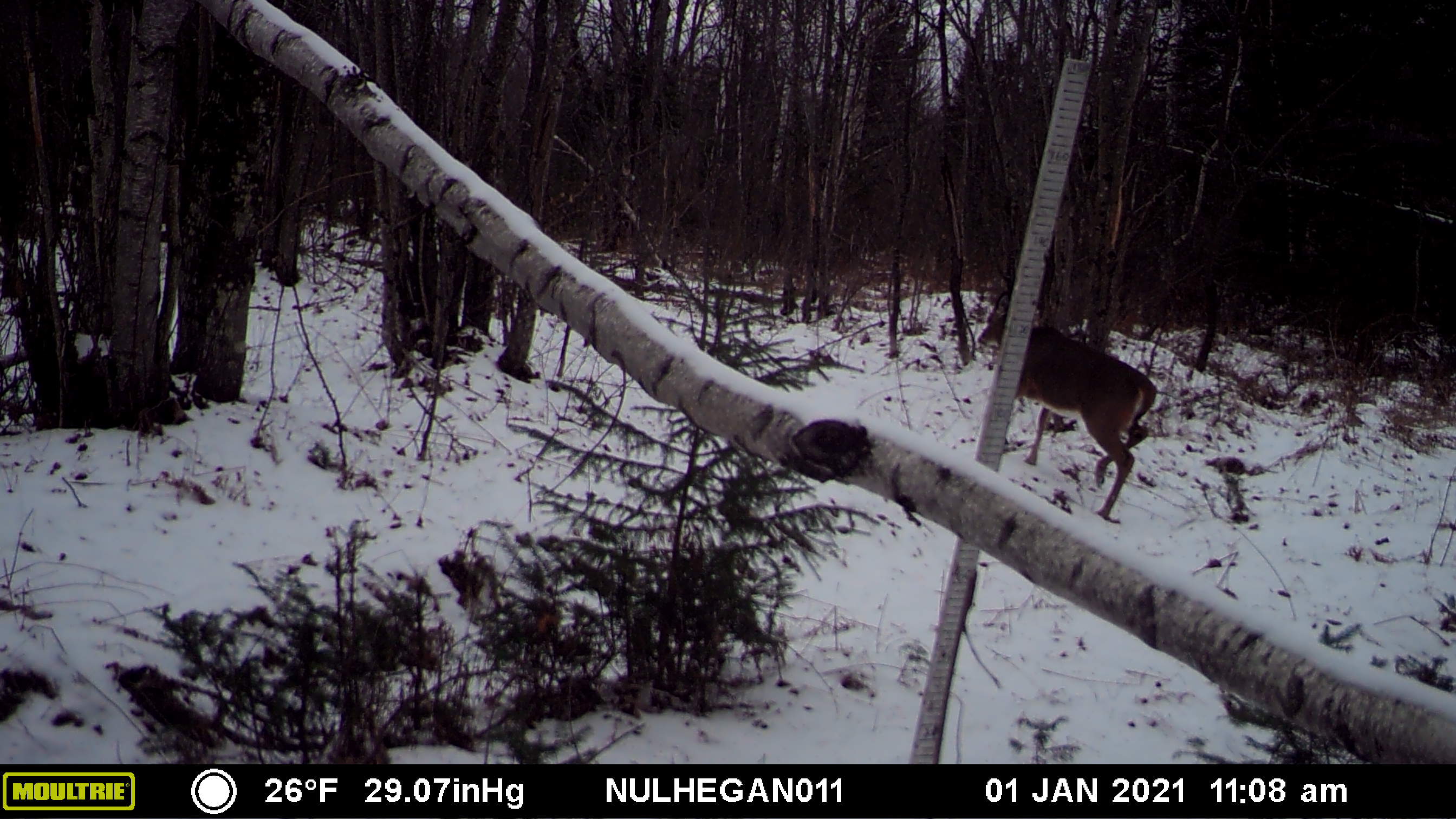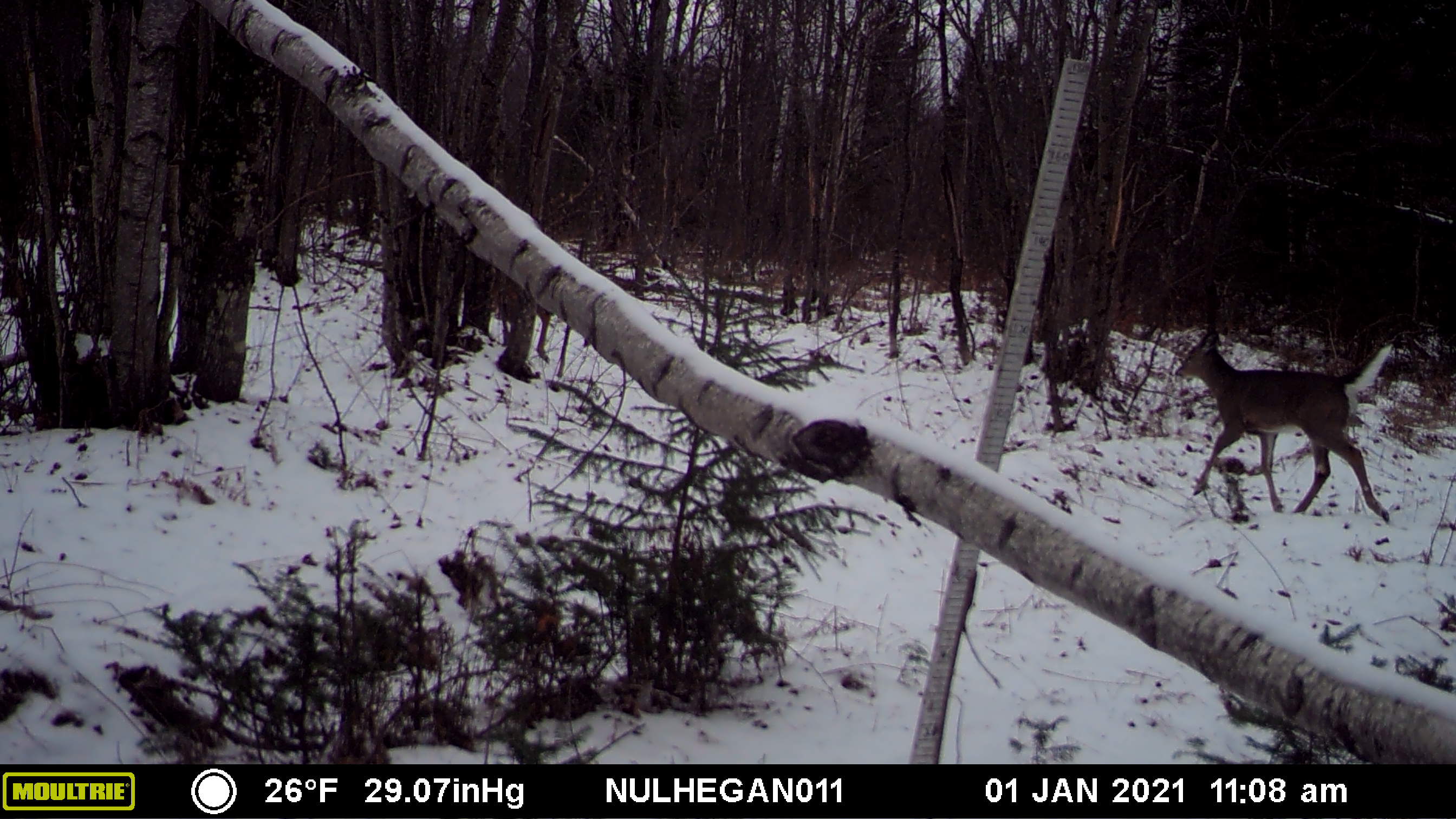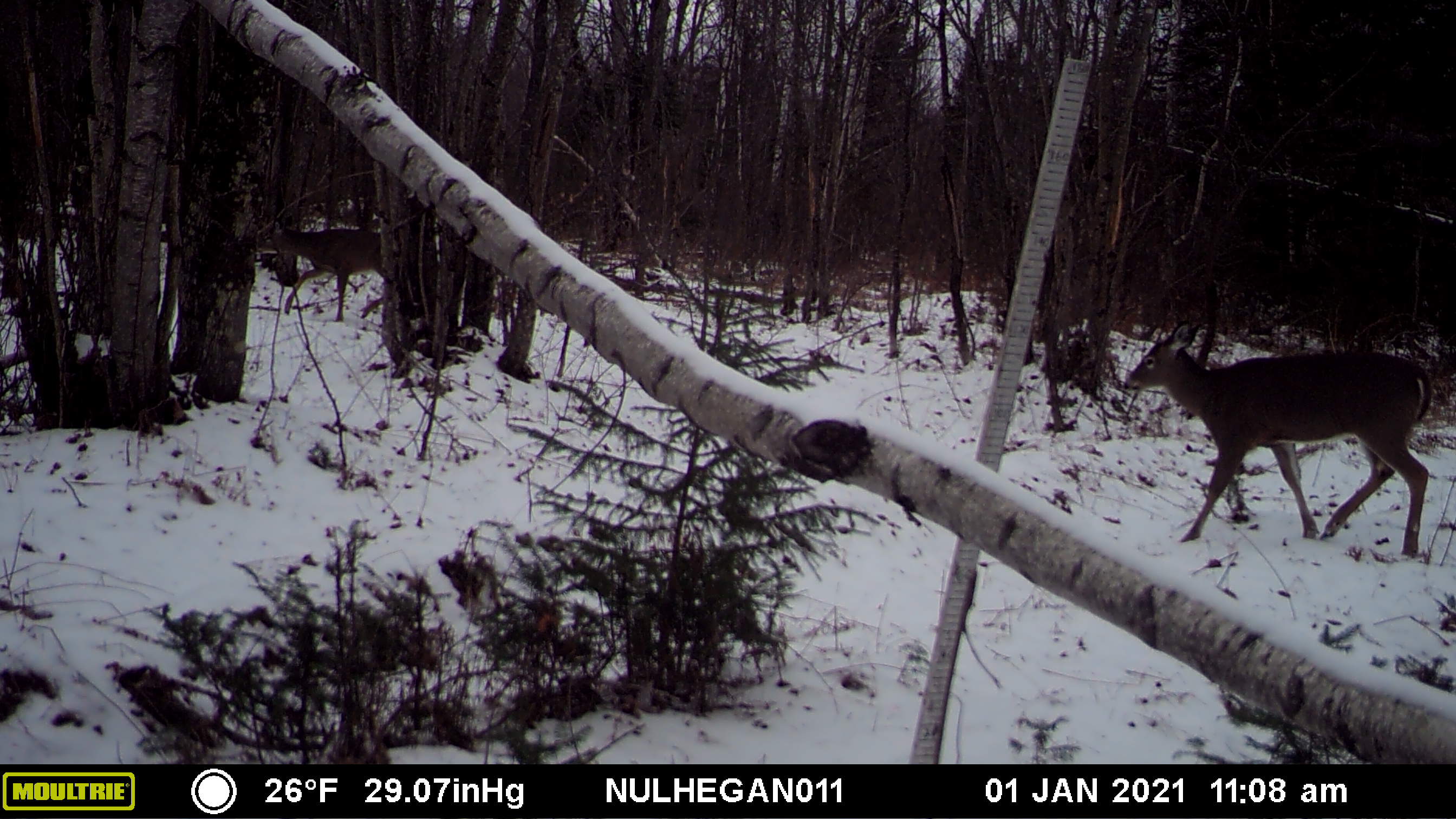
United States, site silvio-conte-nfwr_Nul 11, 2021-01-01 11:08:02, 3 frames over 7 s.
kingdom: Animalia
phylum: Chordata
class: Mammalia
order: Artiodactyla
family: Cervidae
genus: Odocoileus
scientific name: Odocoileus virginianus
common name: white-tailed deer